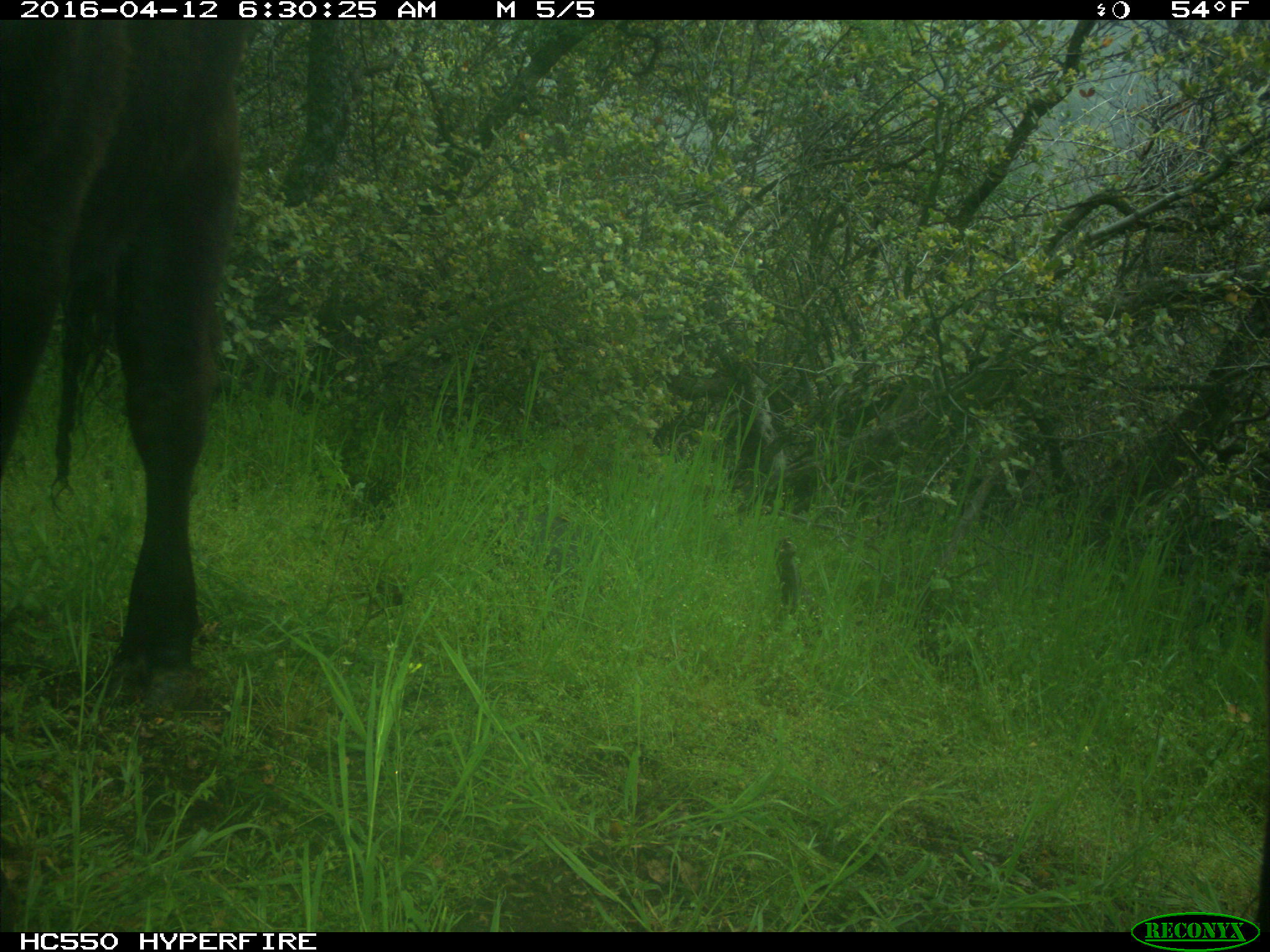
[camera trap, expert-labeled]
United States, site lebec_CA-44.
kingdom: Animalia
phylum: Chordata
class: Mammalia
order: Artiodactyla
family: Bovidae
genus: Bos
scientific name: Bos taurus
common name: domestic cow